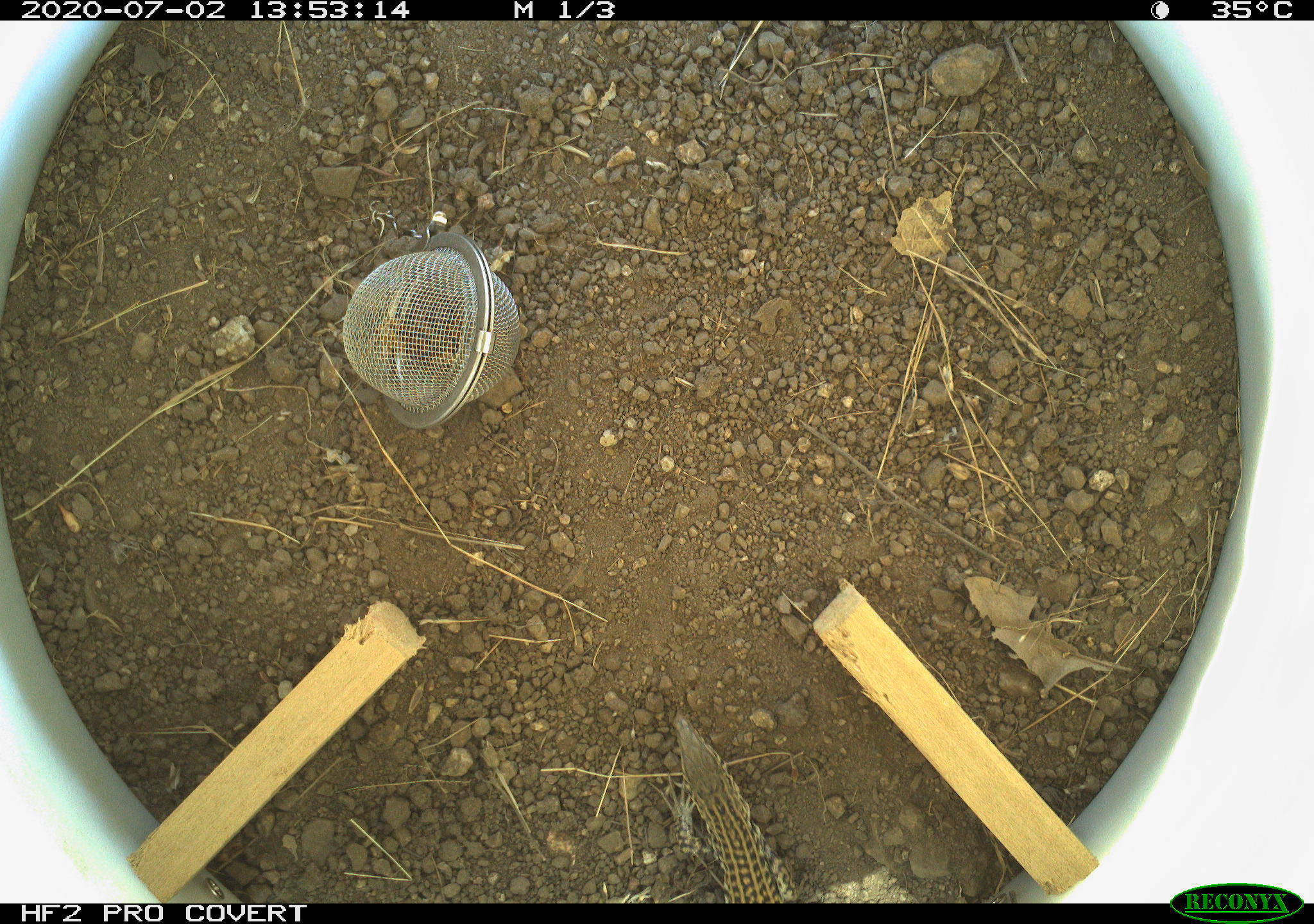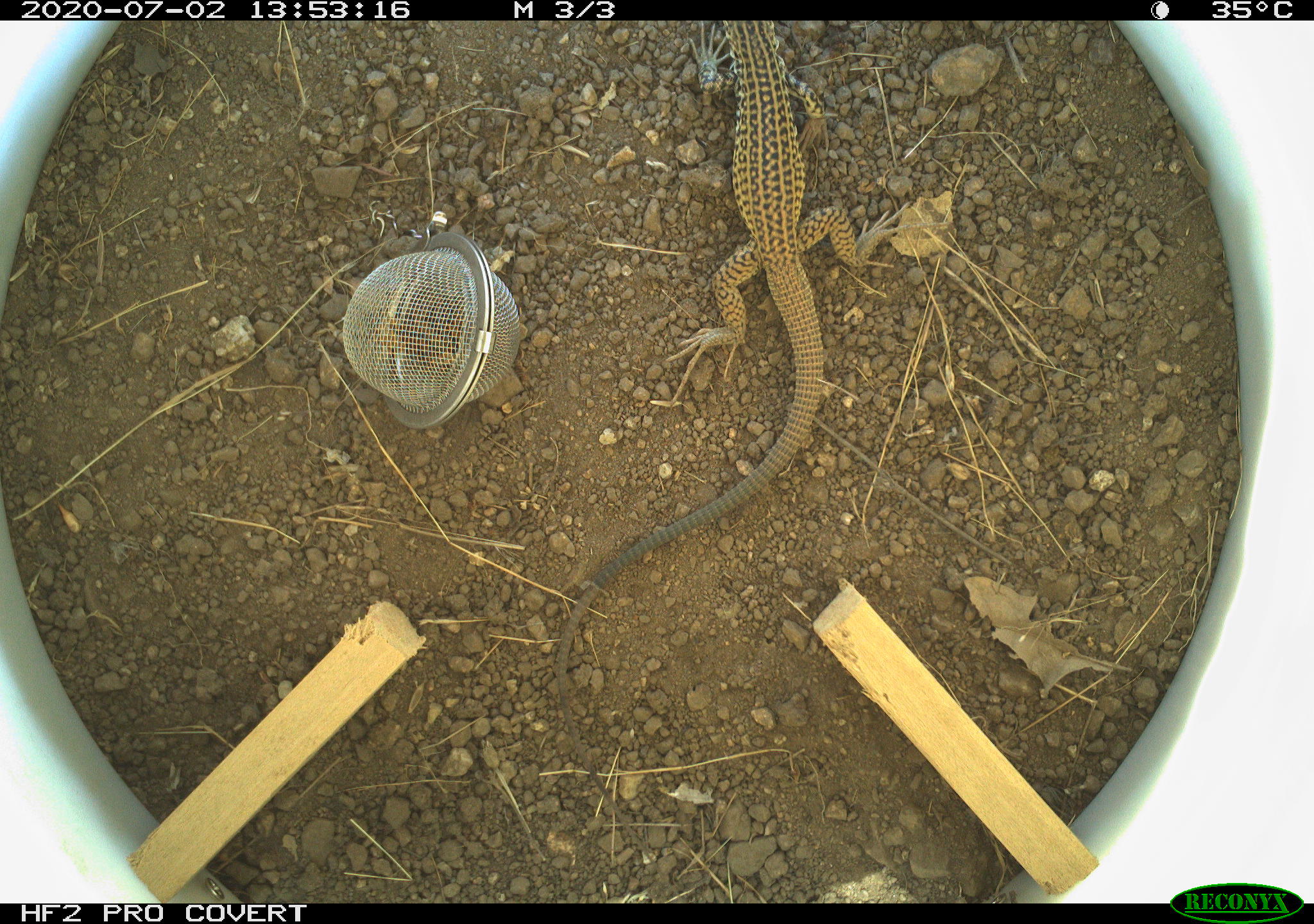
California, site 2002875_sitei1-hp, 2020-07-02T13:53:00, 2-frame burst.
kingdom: Animalia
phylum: Chordata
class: Reptilia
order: Squamata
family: Teiidae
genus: Aspidoscelis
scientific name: Aspidoscelis tigris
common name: western whiptail